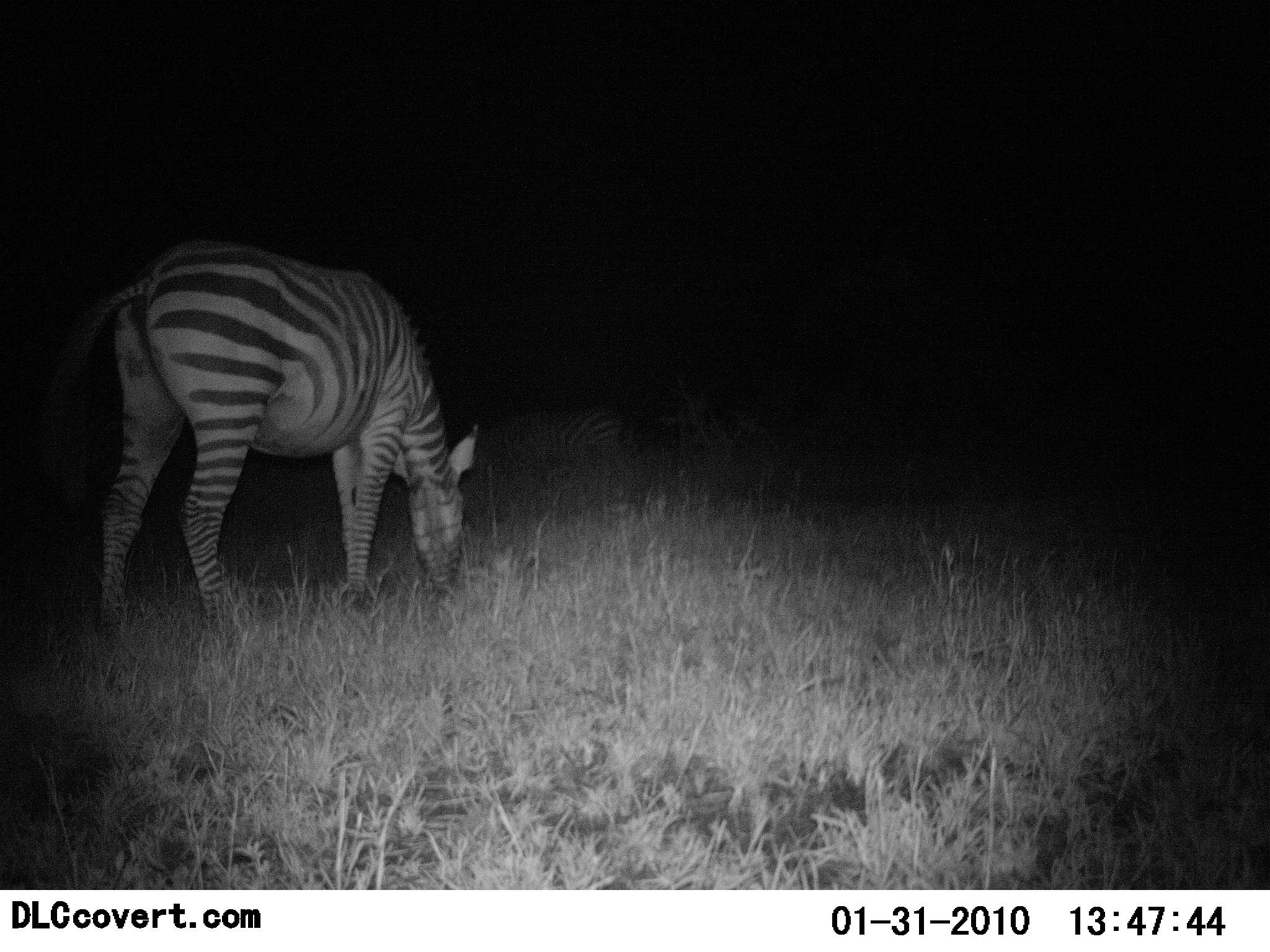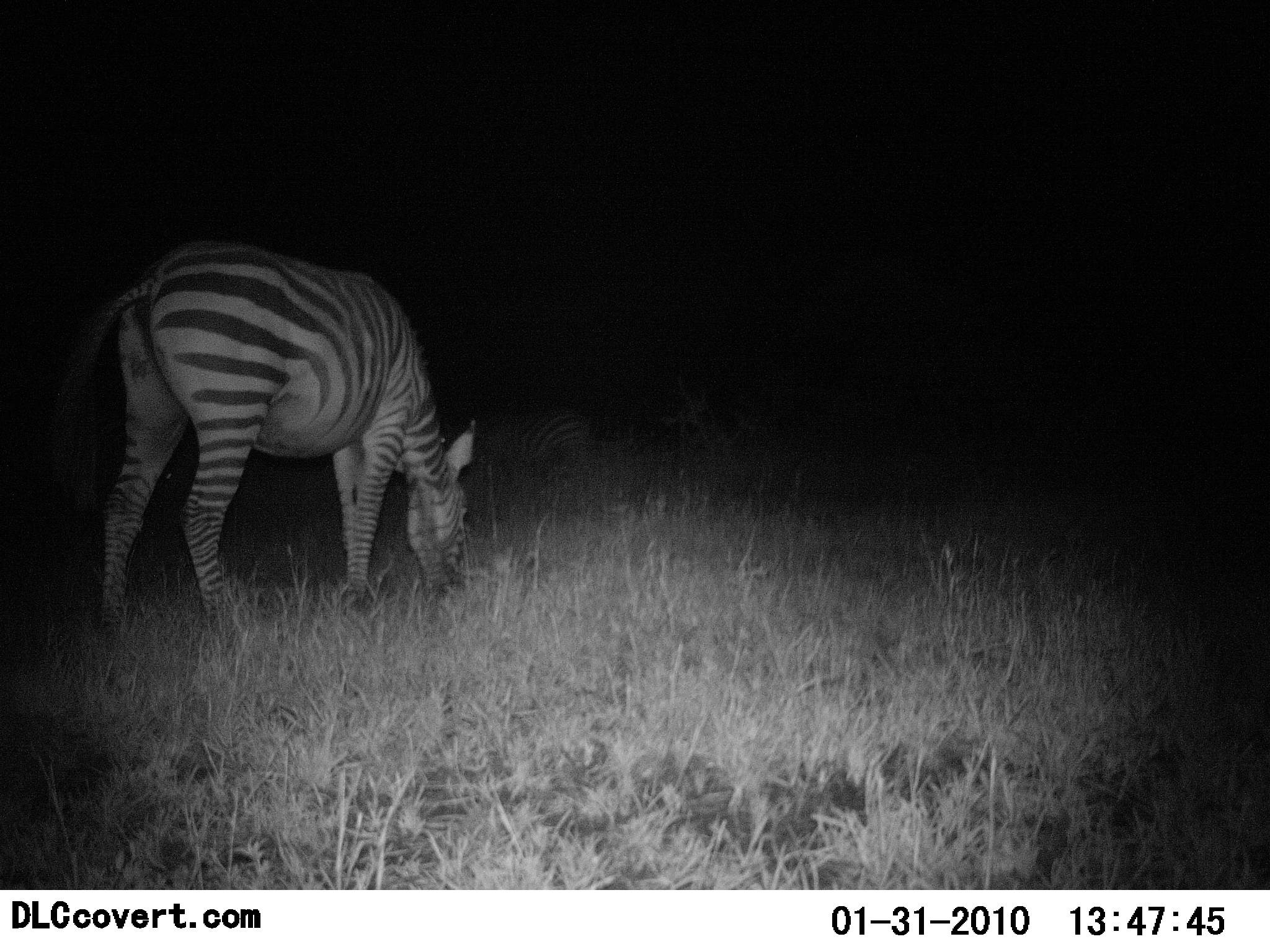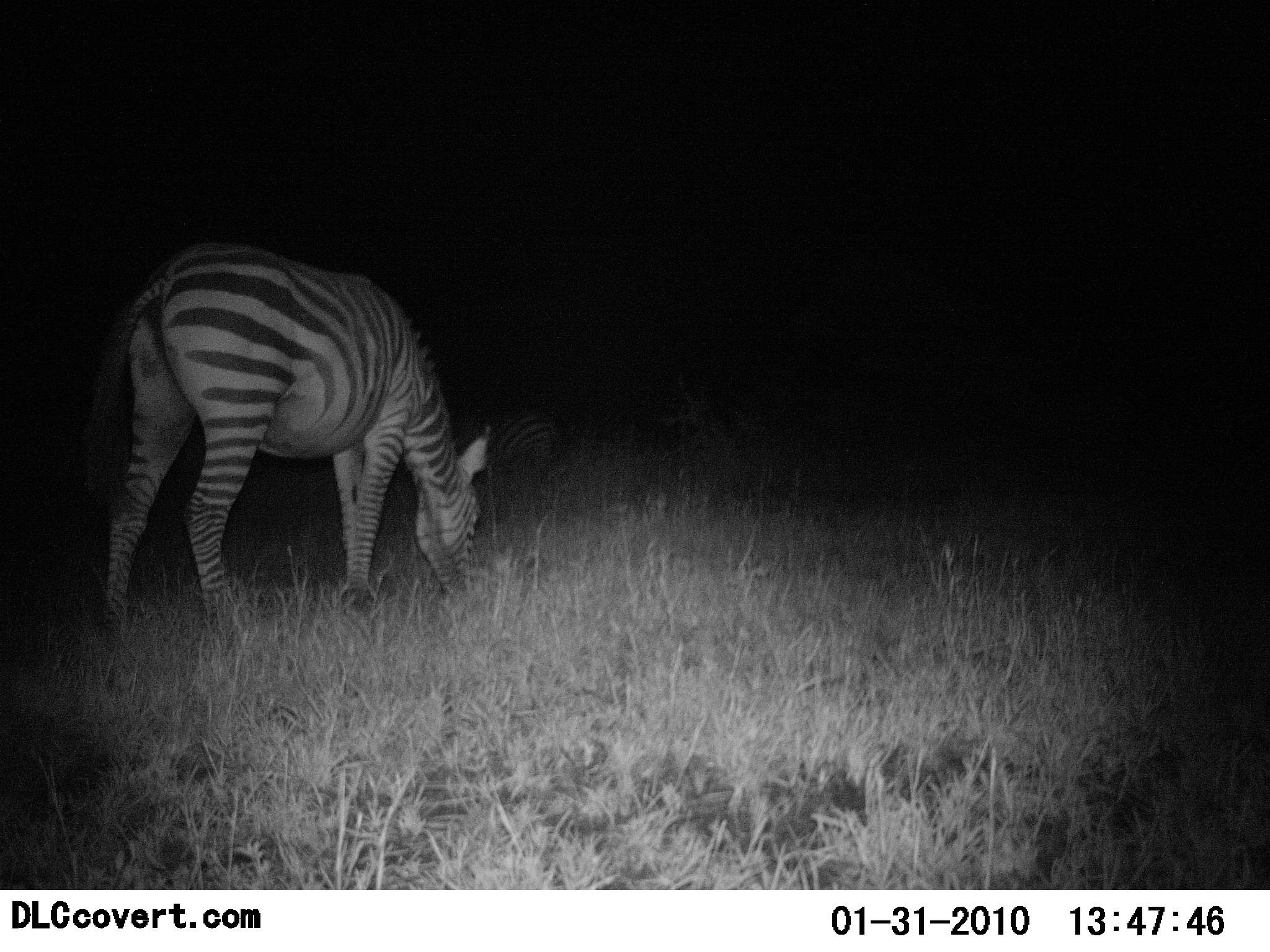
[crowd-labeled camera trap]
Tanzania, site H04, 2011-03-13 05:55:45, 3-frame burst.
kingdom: Animalia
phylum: Chordata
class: Mammalia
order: Perissodactyla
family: Equidae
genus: Equus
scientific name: Equus quagga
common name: plains zebra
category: zebra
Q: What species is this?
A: Zebra (plains zebra) (Equus quagga).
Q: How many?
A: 2.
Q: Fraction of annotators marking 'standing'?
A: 27%.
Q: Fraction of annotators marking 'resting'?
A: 0%.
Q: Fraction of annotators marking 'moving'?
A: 27%.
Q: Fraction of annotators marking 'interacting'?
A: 0%.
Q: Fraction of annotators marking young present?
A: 0%.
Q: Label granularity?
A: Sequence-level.